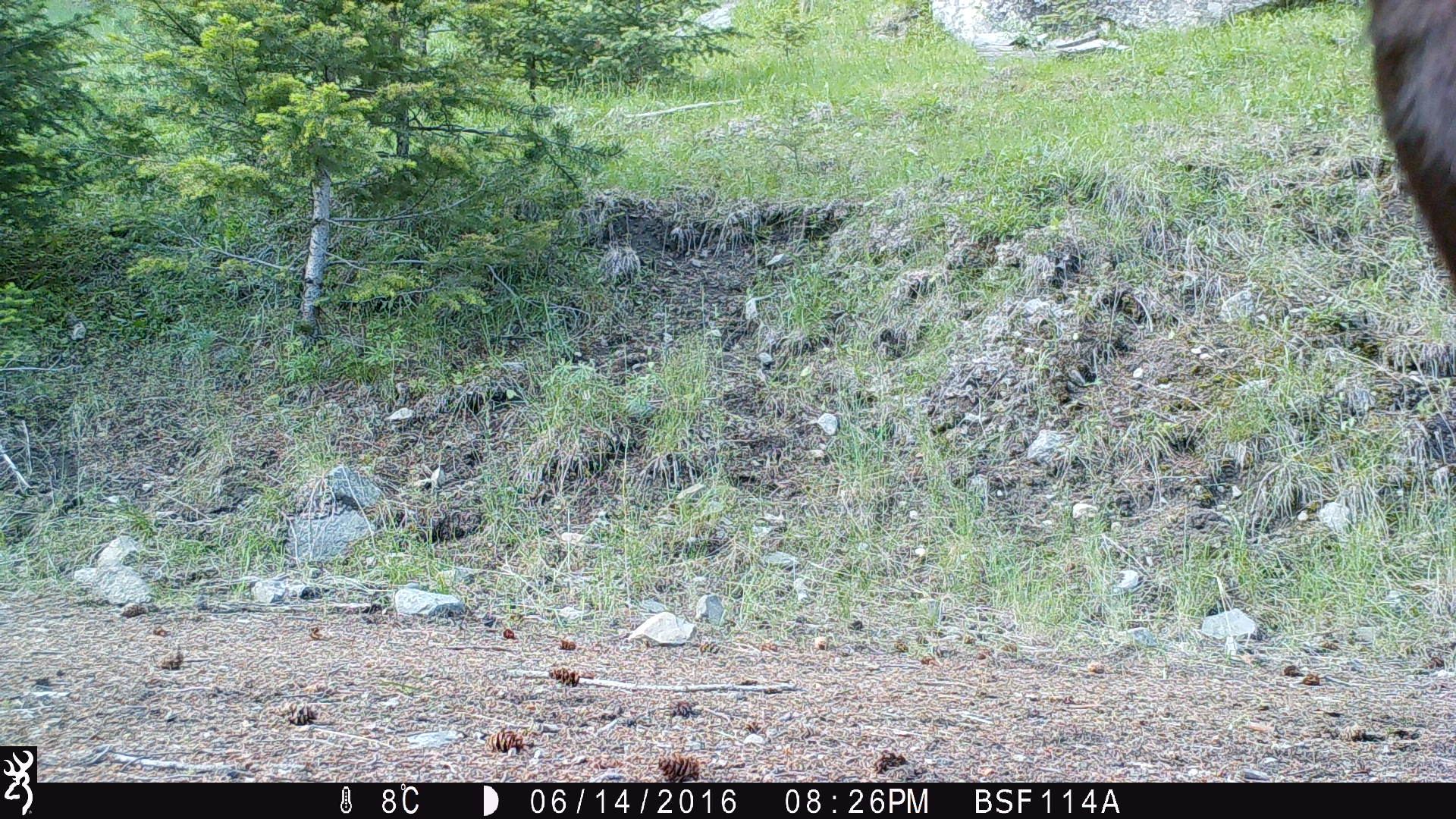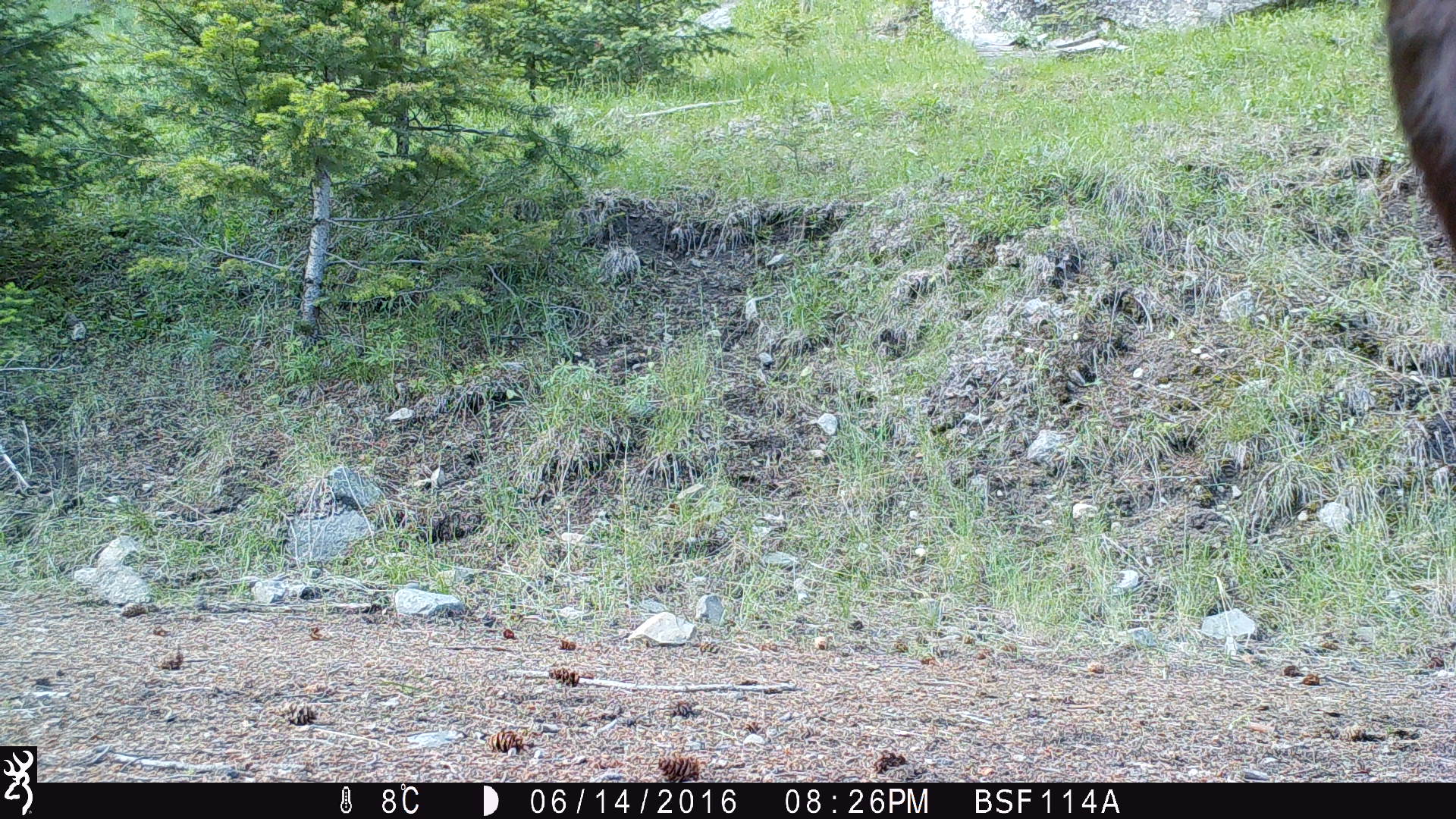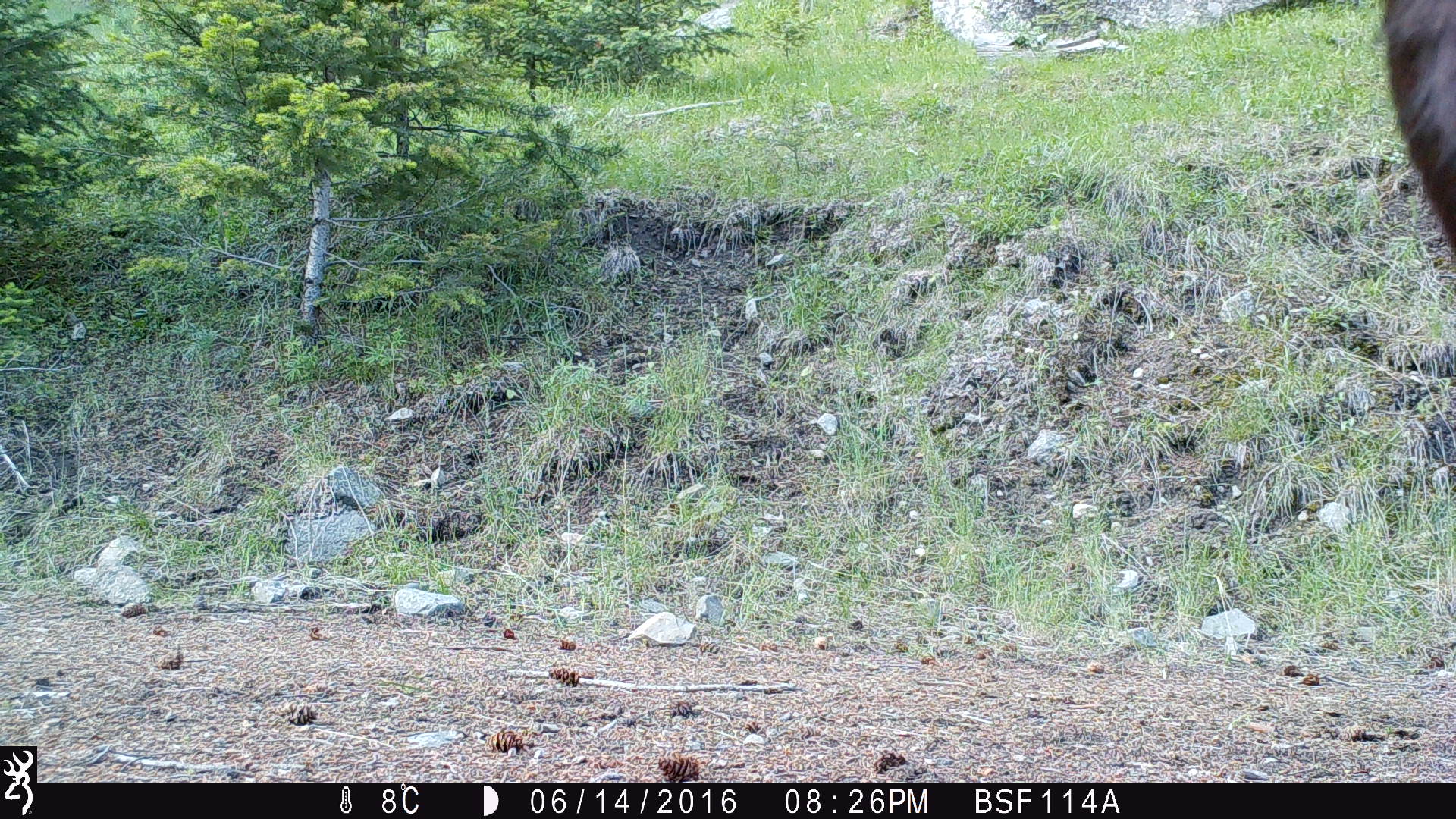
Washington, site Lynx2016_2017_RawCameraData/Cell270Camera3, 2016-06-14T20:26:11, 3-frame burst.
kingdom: Animalia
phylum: Chordata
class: Mammalia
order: Artiodactyla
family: Bovidae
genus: Bos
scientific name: Bos taurus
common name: domestic cattle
Domestic cattle (Bos taurus). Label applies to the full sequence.